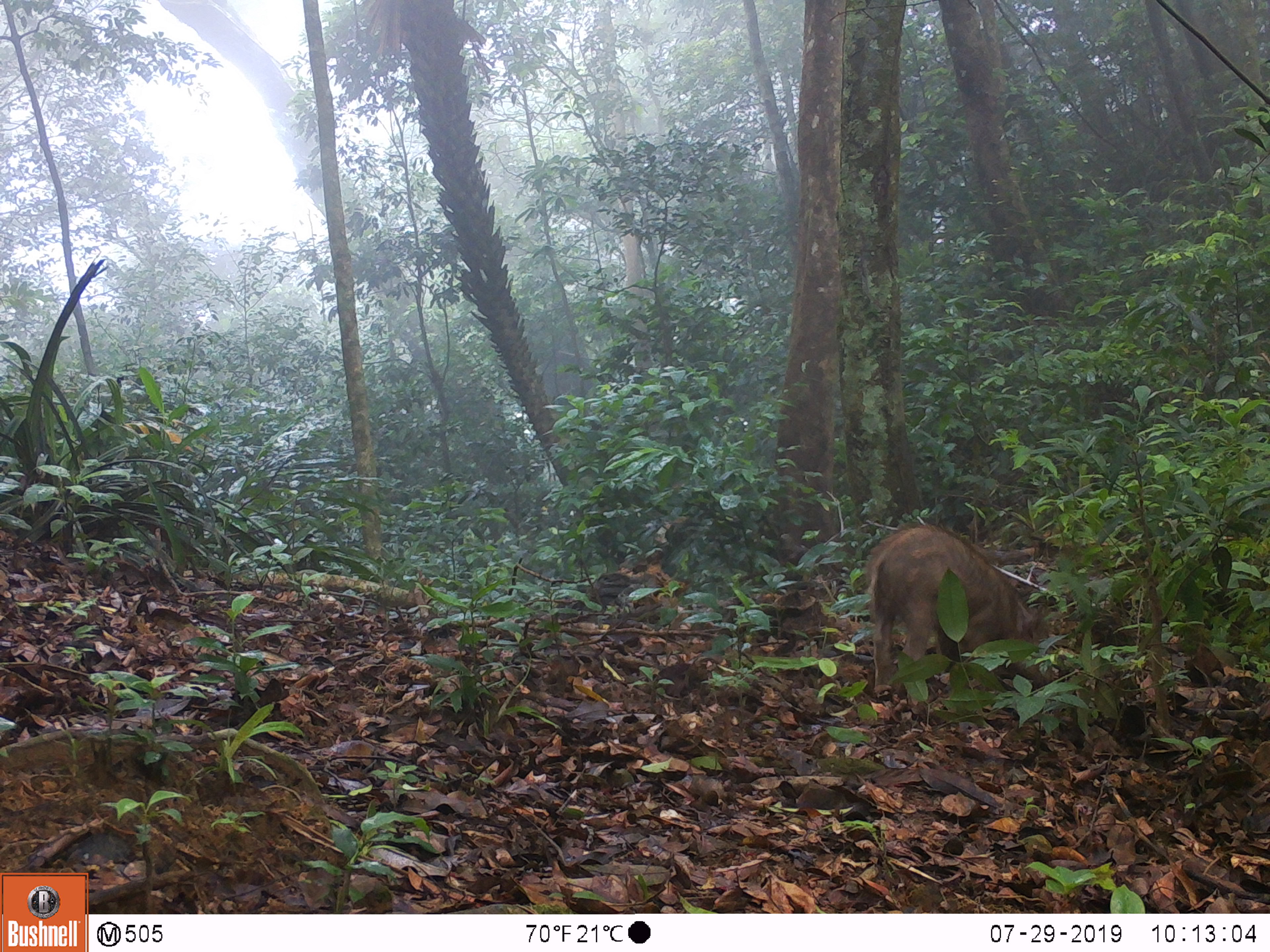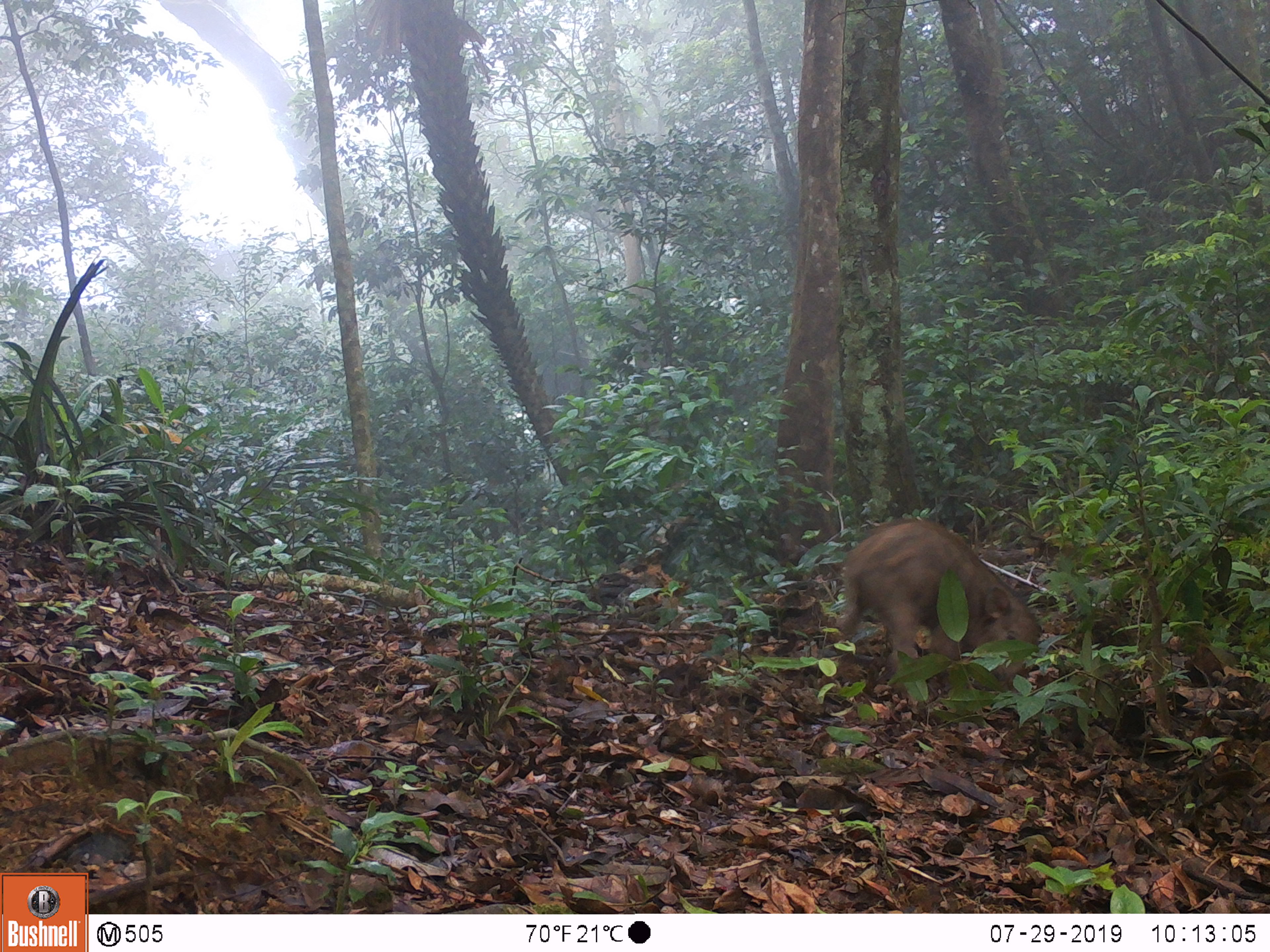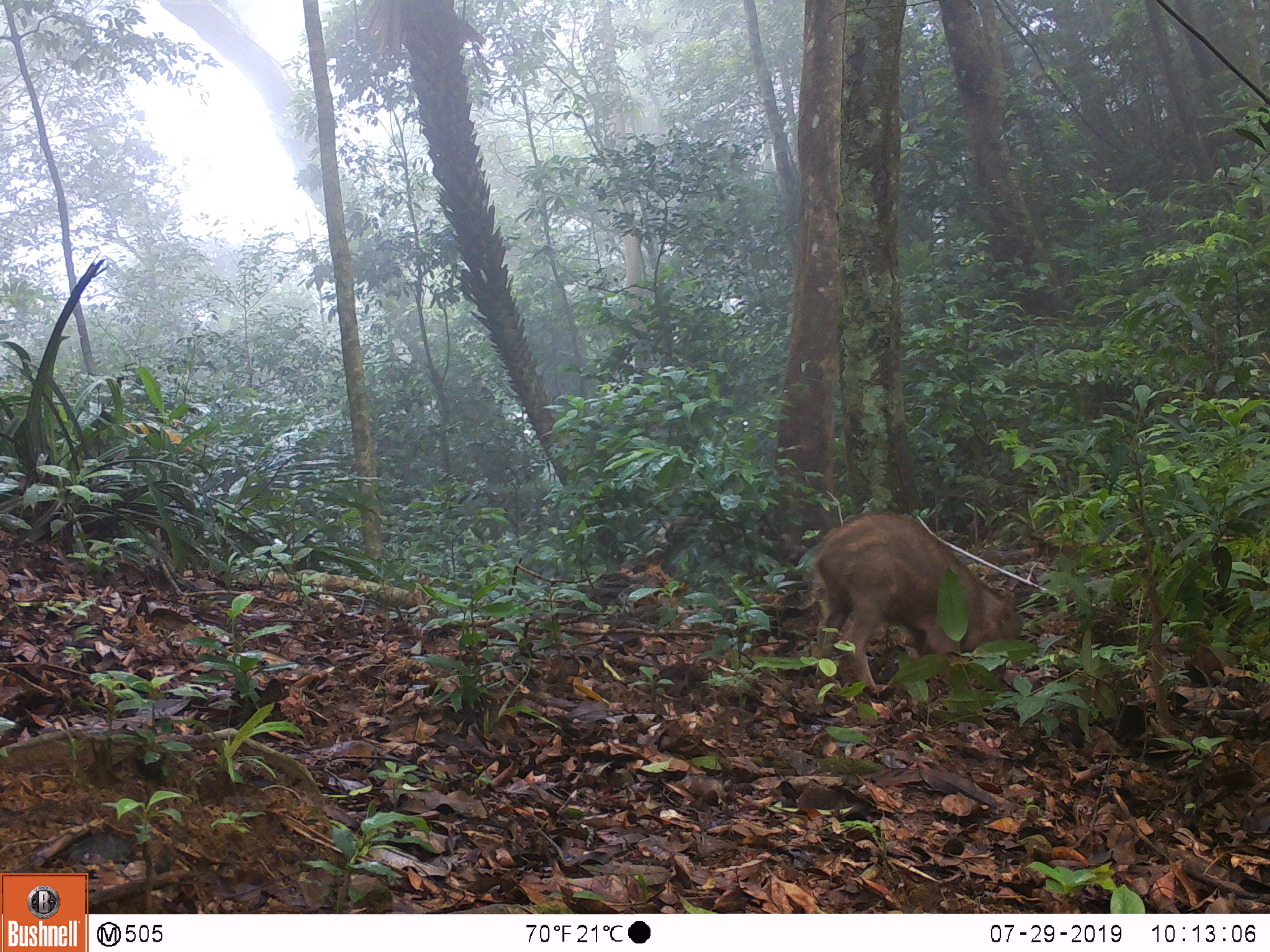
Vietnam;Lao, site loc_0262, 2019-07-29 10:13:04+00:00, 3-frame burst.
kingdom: Animalia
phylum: Chordata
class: Mammalia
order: Artiodactyla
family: Suidae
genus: Sus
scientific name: Sus scrofa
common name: eurasian wild pig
Eurasian wild pig (Sus scrofa). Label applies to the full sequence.